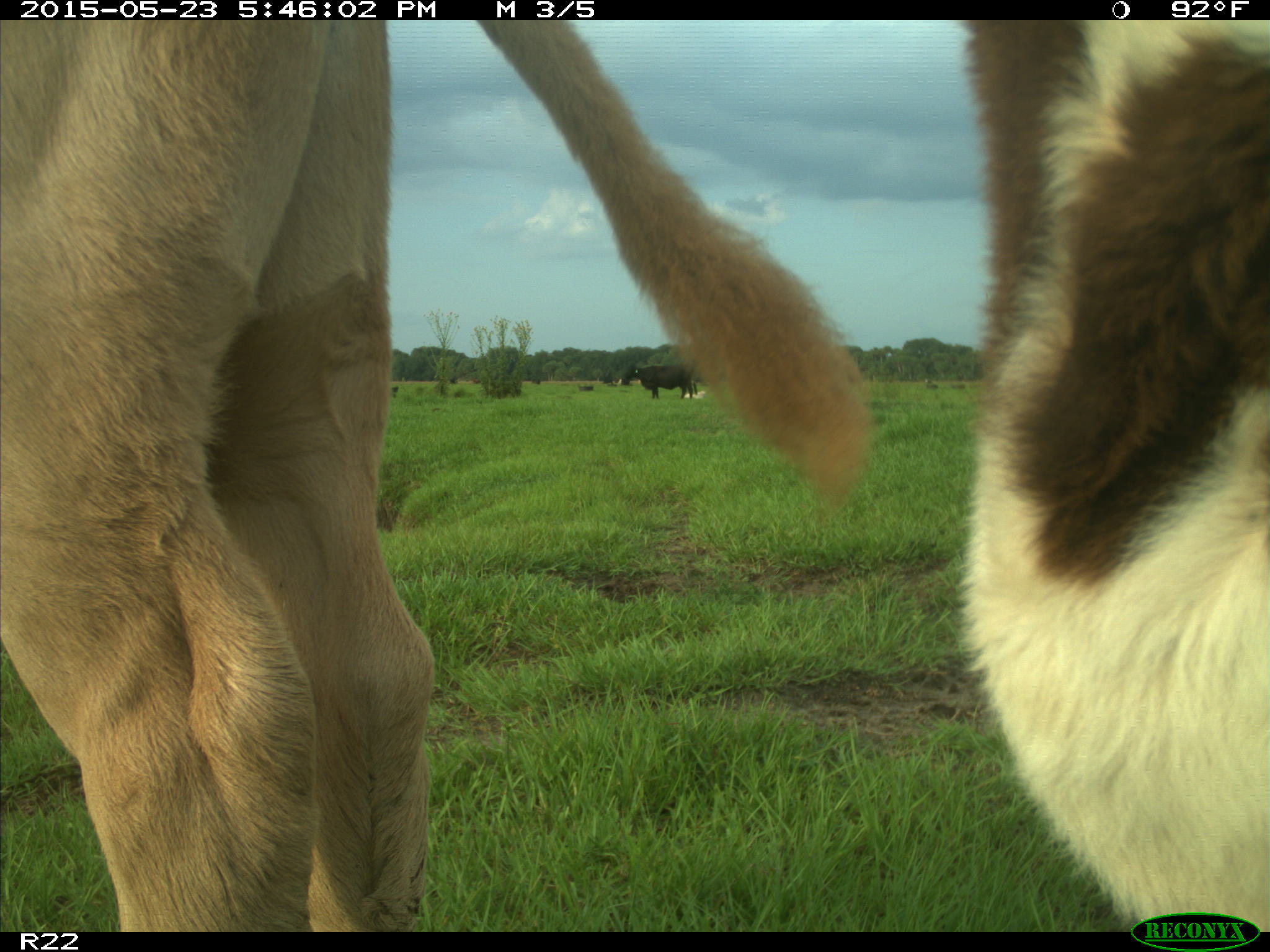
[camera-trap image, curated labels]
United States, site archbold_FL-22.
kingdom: Animalia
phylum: Chordata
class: Mammalia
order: Artiodactyla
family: Bovidae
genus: Bos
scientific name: Bos taurus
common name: domestic cow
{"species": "Bos taurus (domestic cow)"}